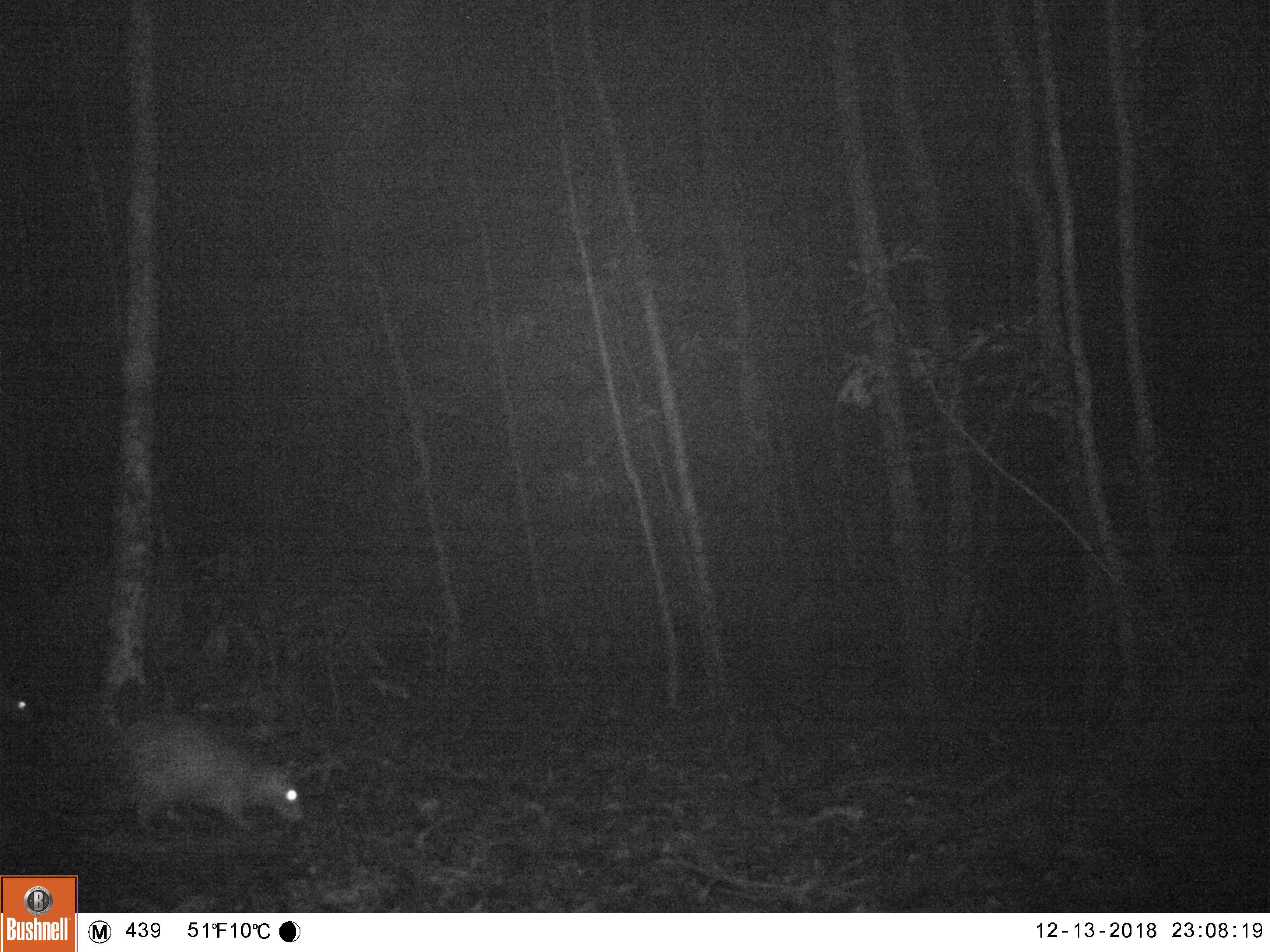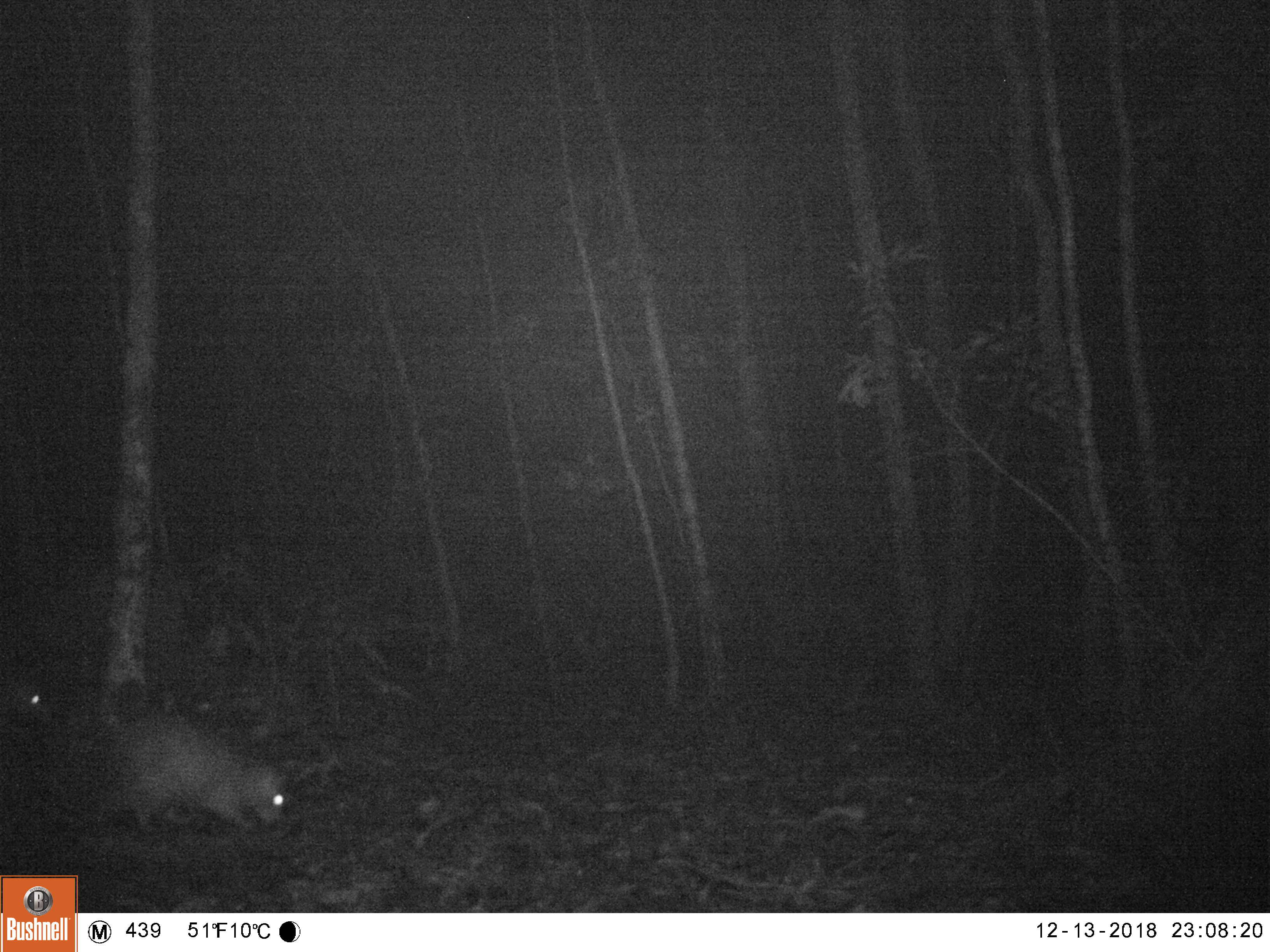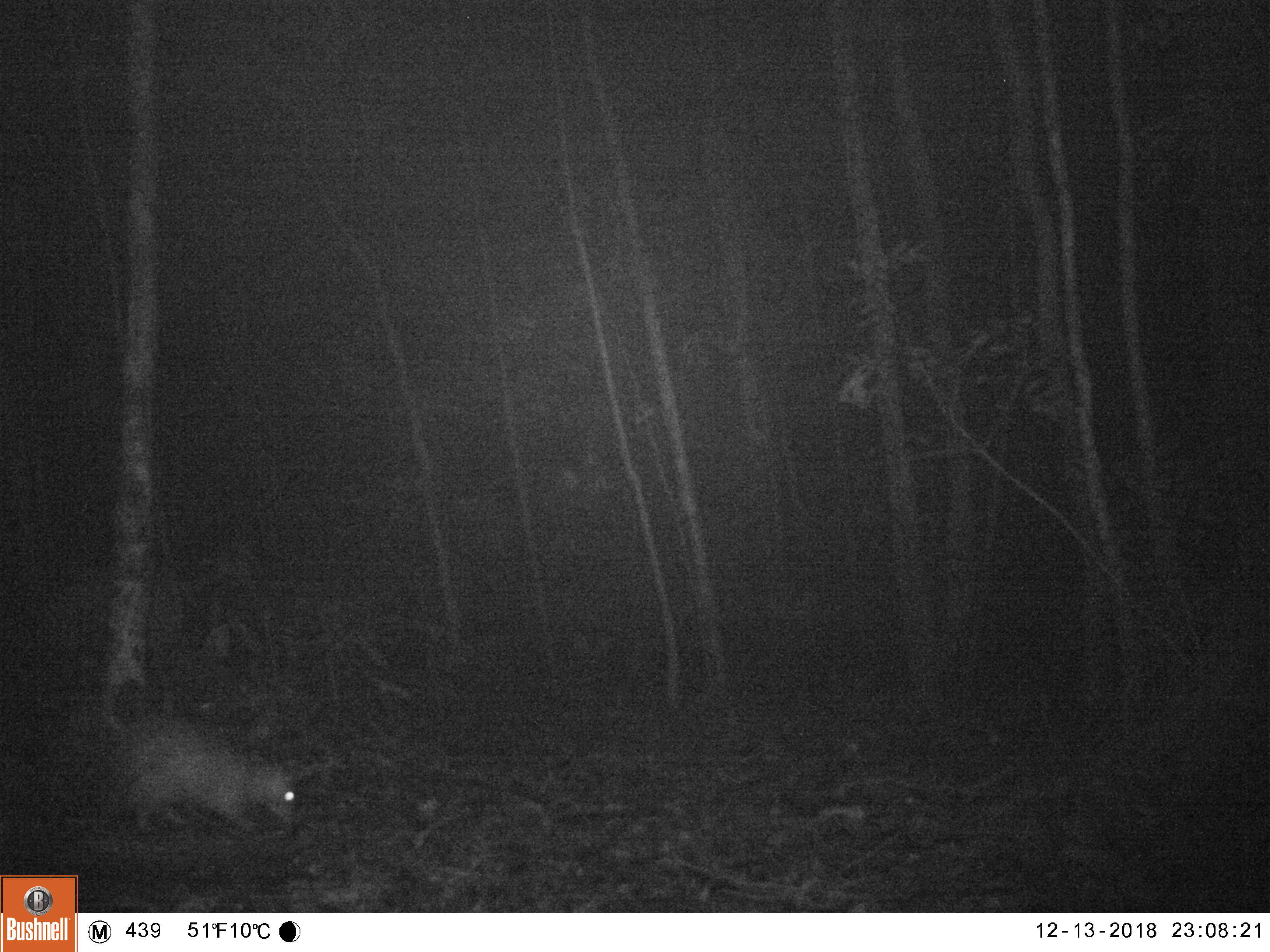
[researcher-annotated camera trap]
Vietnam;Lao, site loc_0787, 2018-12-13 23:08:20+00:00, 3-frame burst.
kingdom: Animalia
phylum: Chordata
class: Mammalia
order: Rodentia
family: Hystricidae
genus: Atherurus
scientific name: Atherurus macrourus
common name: asiatic brush-tailed porcupine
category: asiatic brush tailed porcupine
Asiatic brush tailed porcupine (asiatic brush-tailed porcupine) (Atherurus macrourus). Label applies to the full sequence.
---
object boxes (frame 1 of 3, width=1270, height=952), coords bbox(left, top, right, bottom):
asiatic brush tailed porcupine: bbox(99, 702, 307, 842); bbox(0, 682, 39, 733)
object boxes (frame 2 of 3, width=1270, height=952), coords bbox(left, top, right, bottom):
asiatic brush tailed porcupine: bbox(90, 701, 294, 844); bbox(0, 673, 60, 730)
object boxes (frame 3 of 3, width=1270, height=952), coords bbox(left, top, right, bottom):
asiatic brush tailed porcupine: bbox(84, 679, 314, 844)